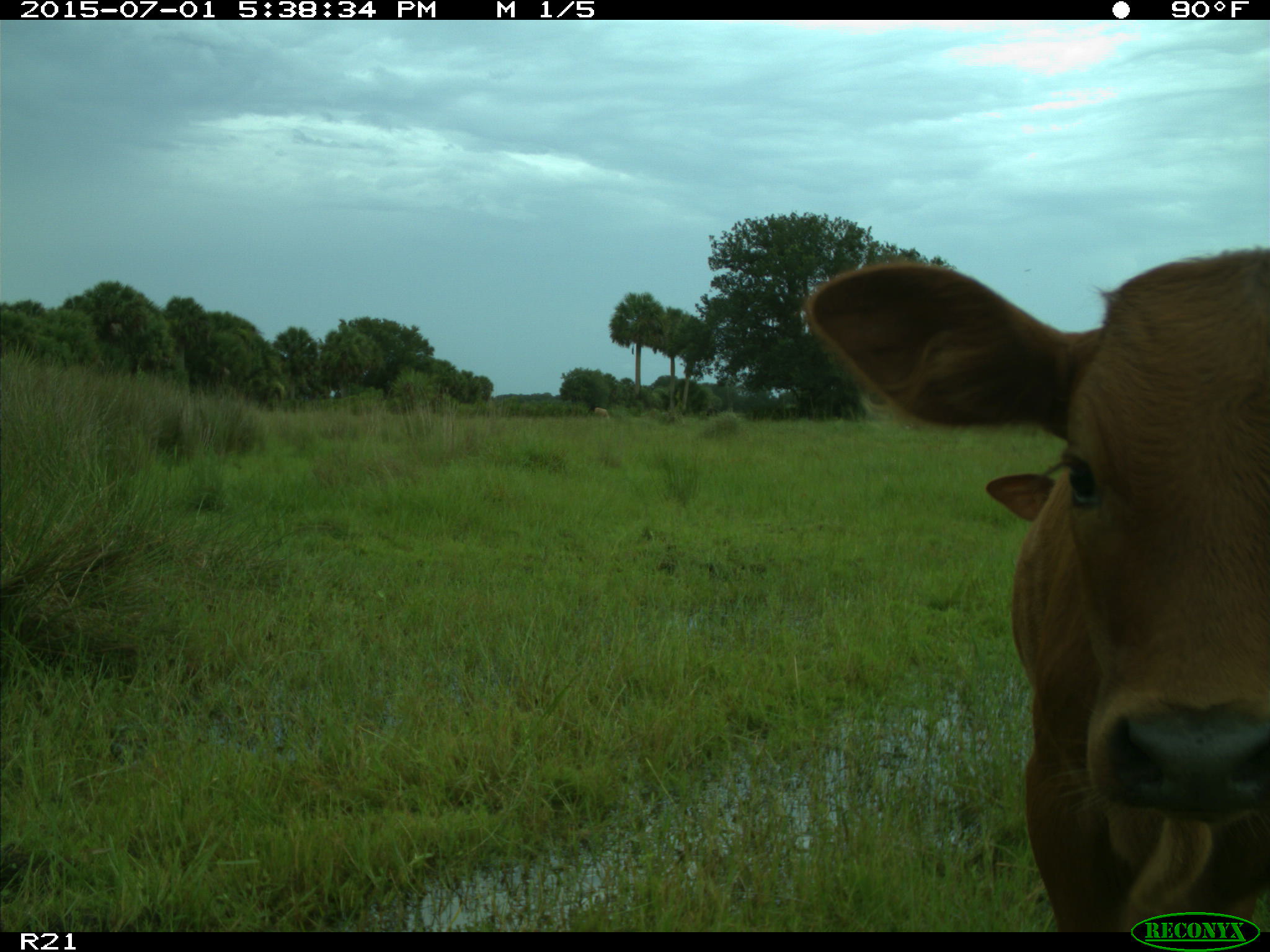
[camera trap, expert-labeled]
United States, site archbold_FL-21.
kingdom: Animalia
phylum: Chordata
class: Mammalia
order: Artiodactyla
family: Bovidae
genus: Bos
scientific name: Bos taurus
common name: domestic cow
Bos taurus (domestic cow).